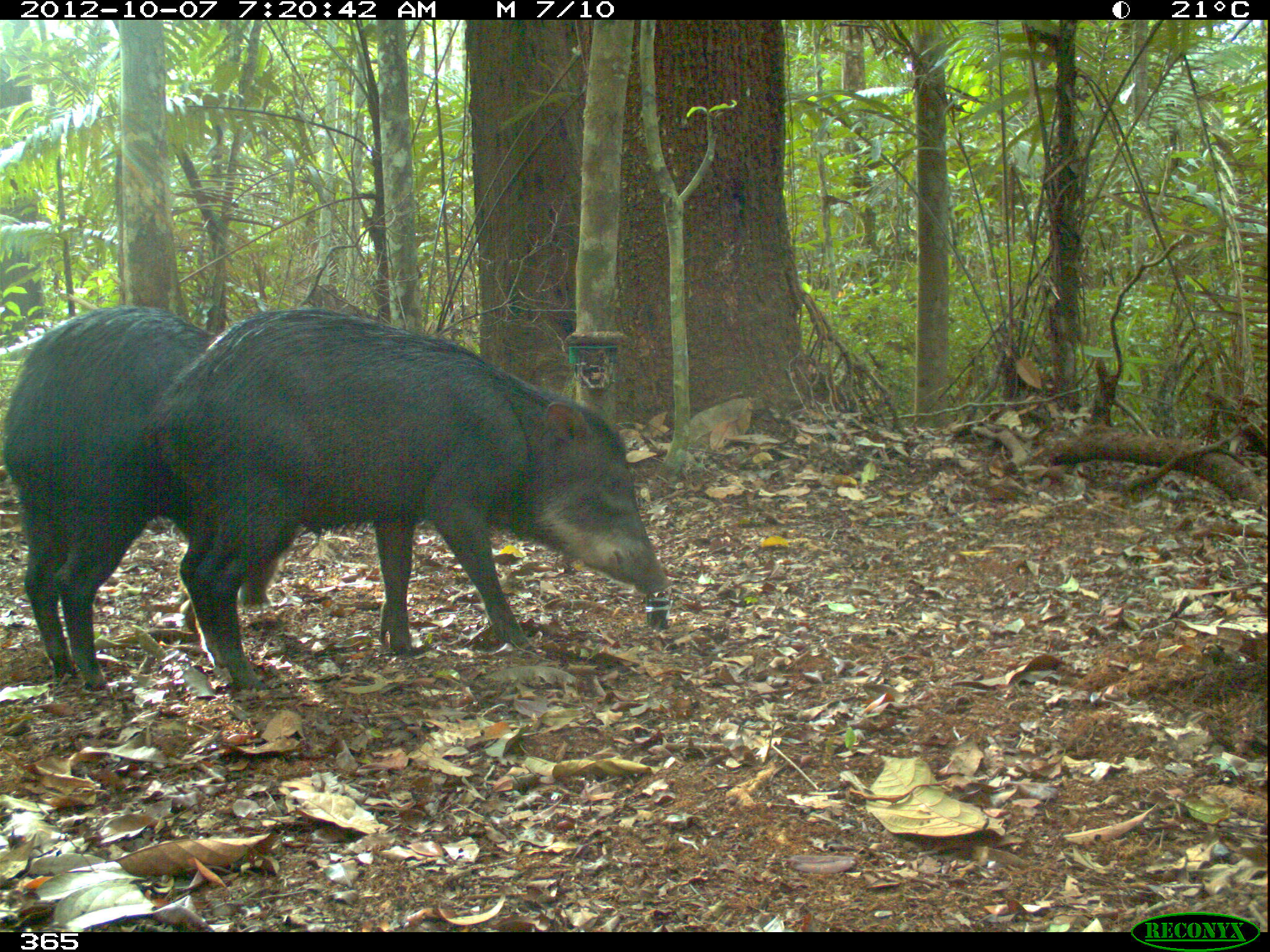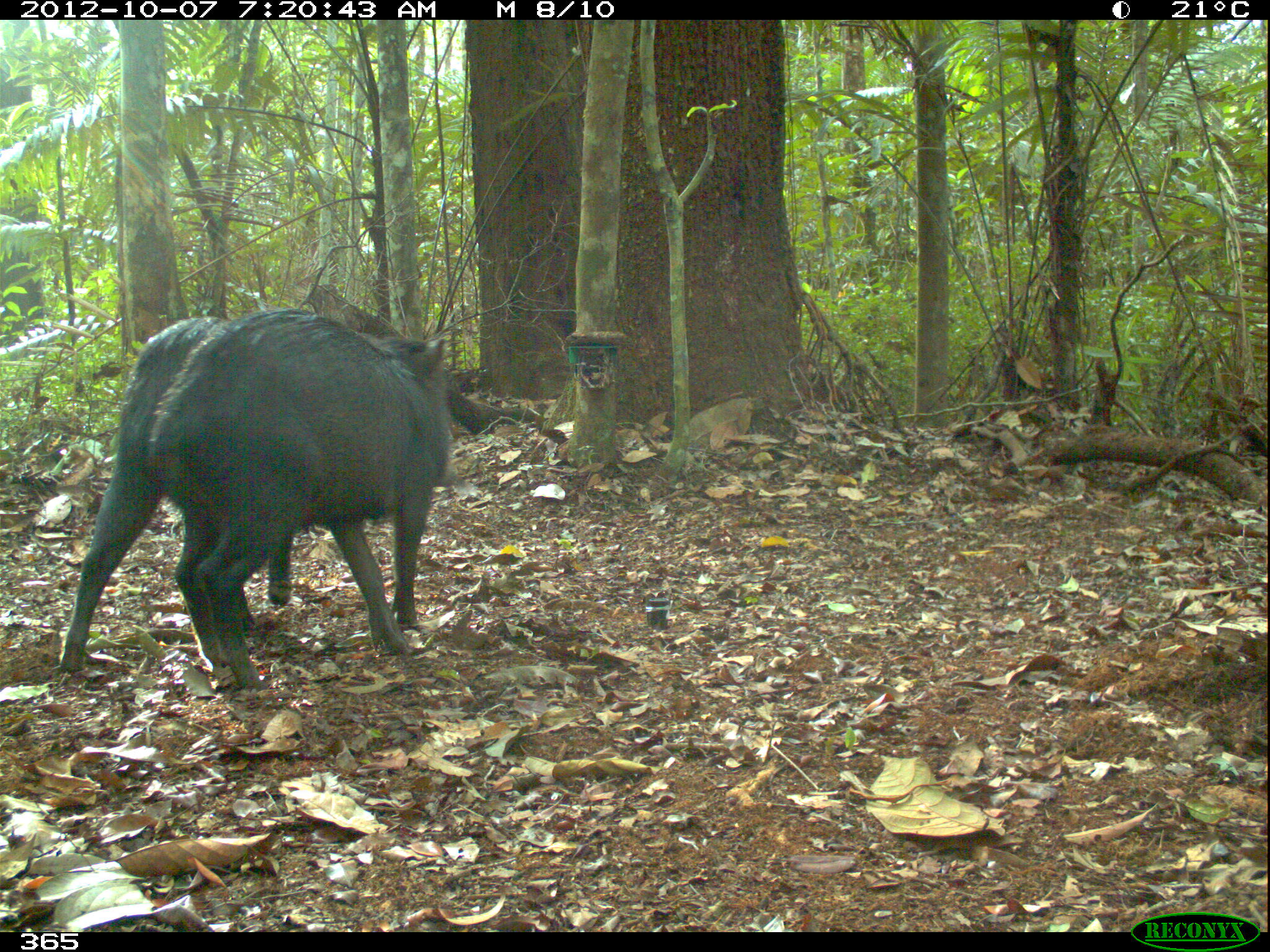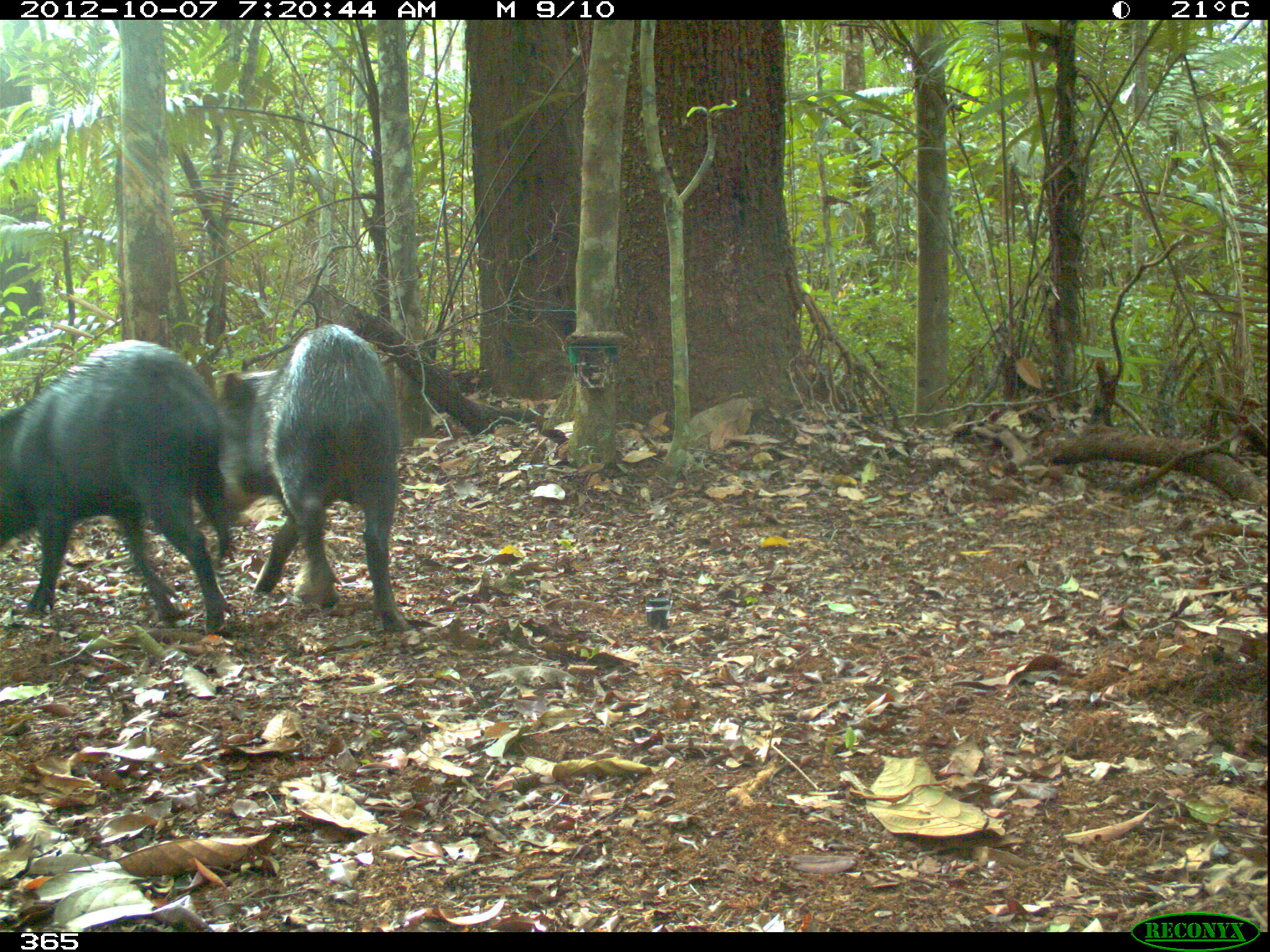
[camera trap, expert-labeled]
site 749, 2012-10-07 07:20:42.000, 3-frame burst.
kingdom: Animalia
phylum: Chordata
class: Mammalia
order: Artiodactyla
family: Tayassuidae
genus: Tayassu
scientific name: Tayassu pecari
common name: white-lipped peccary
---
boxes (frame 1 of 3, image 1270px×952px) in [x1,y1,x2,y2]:
tayassu pecari: [144,305,667,686]; [0,302,294,689]